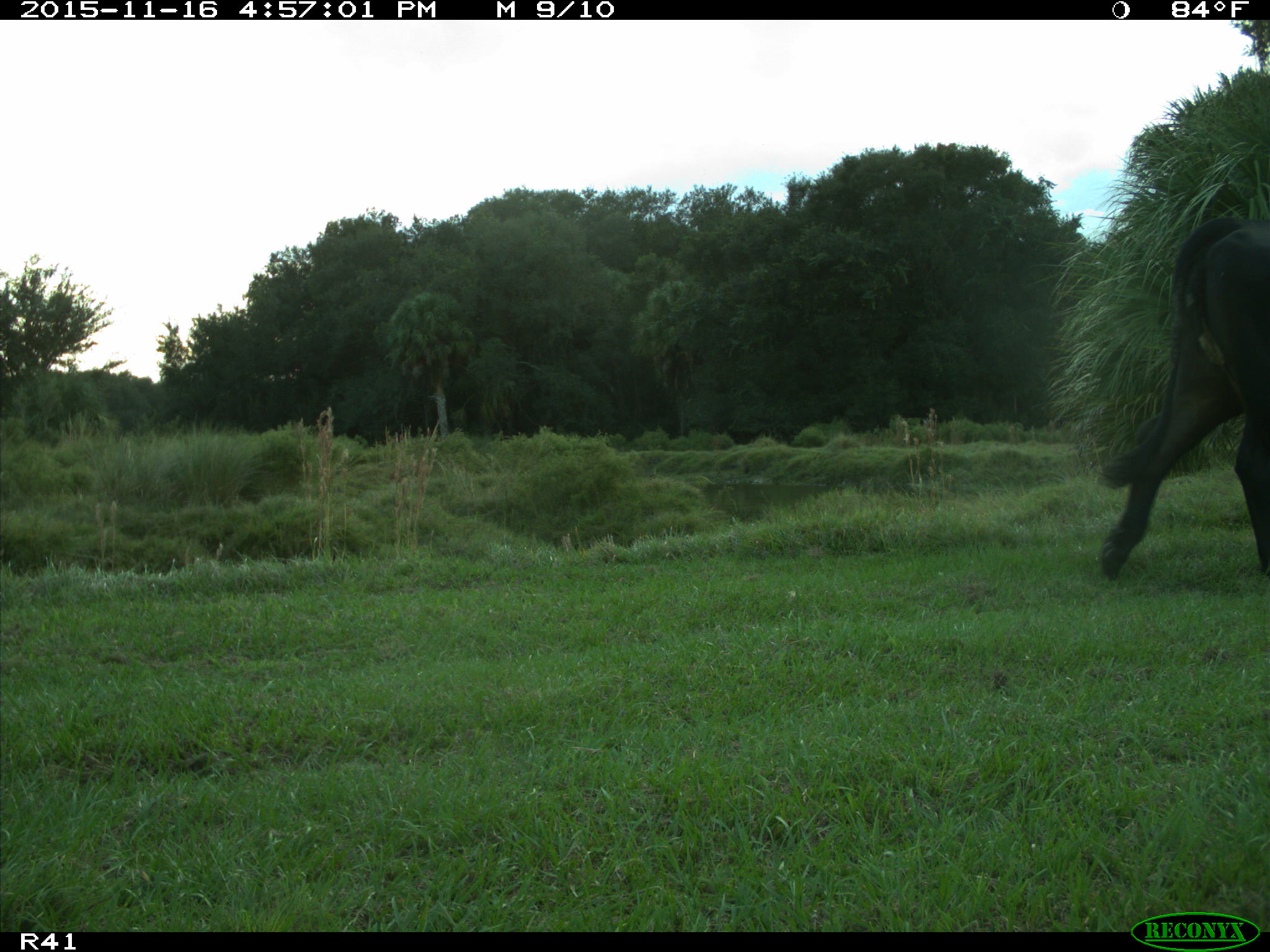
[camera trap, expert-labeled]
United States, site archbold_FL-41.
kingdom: Animalia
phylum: Chordata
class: Mammalia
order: Artiodactyla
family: Bovidae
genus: Bos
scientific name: Bos taurus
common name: domestic cow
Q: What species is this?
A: Bos taurus (domestic cow).